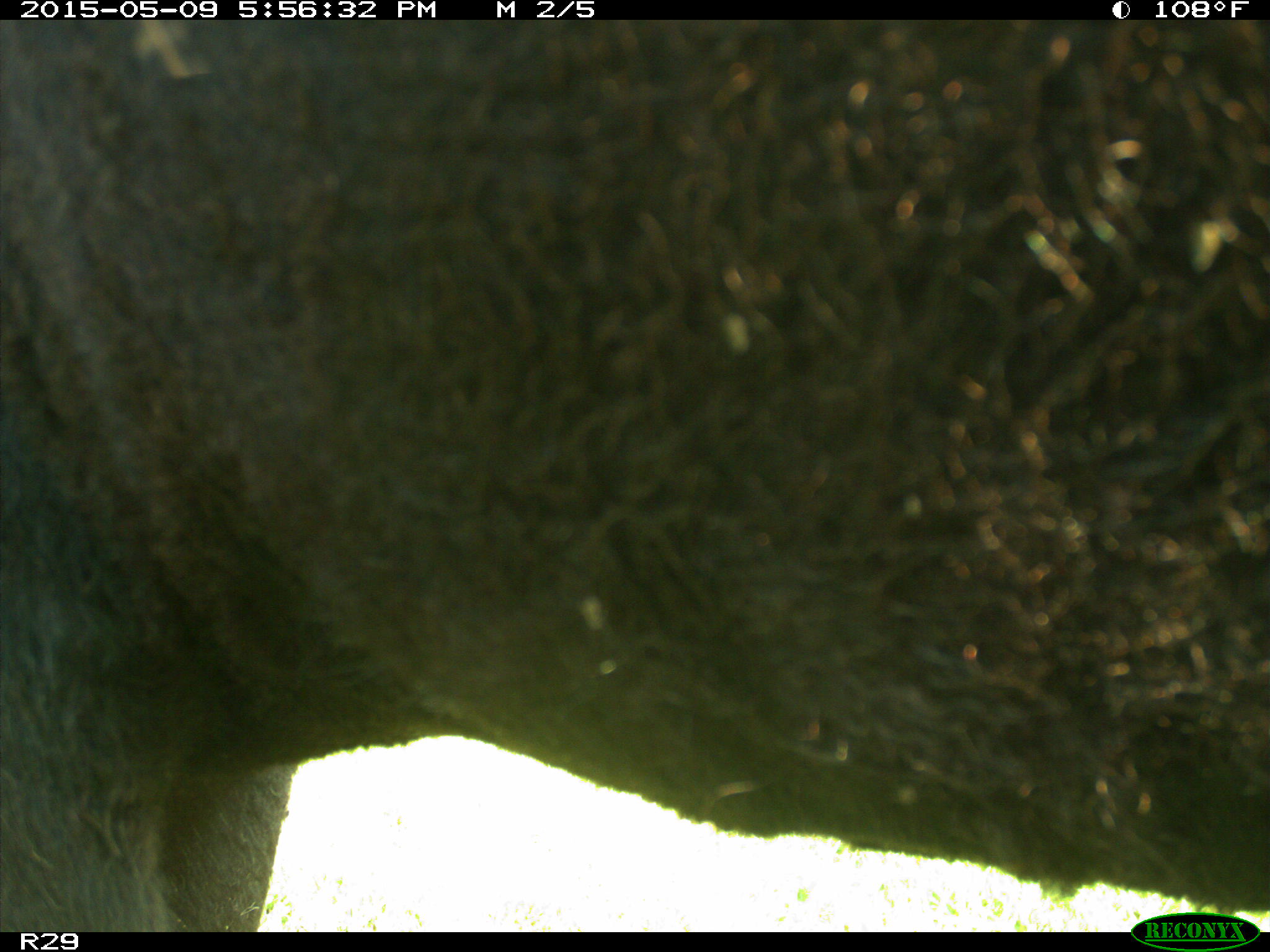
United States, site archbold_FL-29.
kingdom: Animalia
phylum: Chordata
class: Mammalia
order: Artiodactyla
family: Bovidae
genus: Bos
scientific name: Bos taurus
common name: domestic cow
Bos taurus (domestic cow).